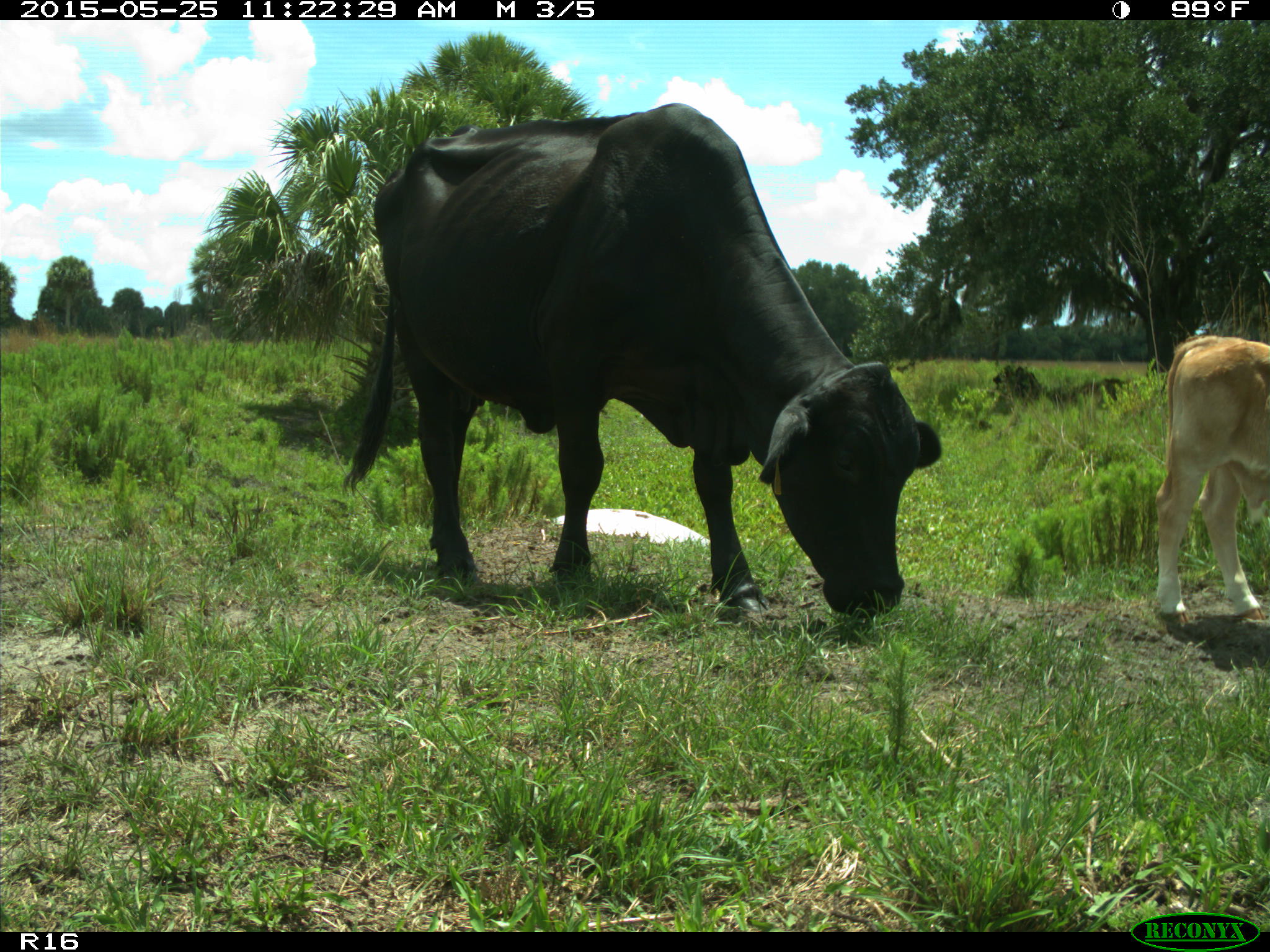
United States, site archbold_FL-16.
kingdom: Animalia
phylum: Chordata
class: Mammalia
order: Artiodactyla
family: Bovidae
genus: Bos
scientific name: Bos taurus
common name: domestic cow